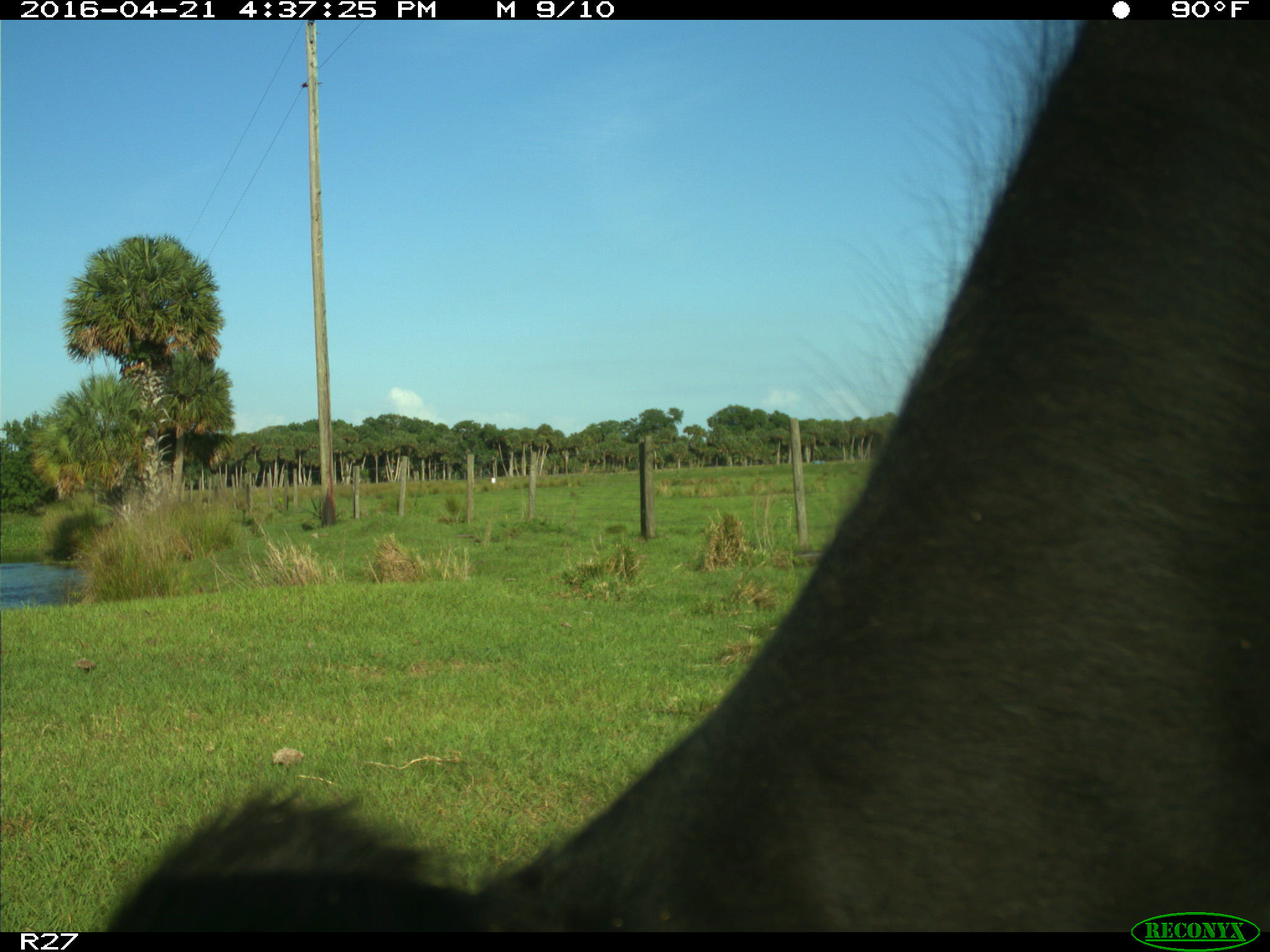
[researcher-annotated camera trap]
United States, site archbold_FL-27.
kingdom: Animalia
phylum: Chordata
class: Mammalia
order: Artiodactyla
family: Bovidae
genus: Bos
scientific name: Bos taurus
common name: domestic cow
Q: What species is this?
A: Bos taurus (domestic cow).